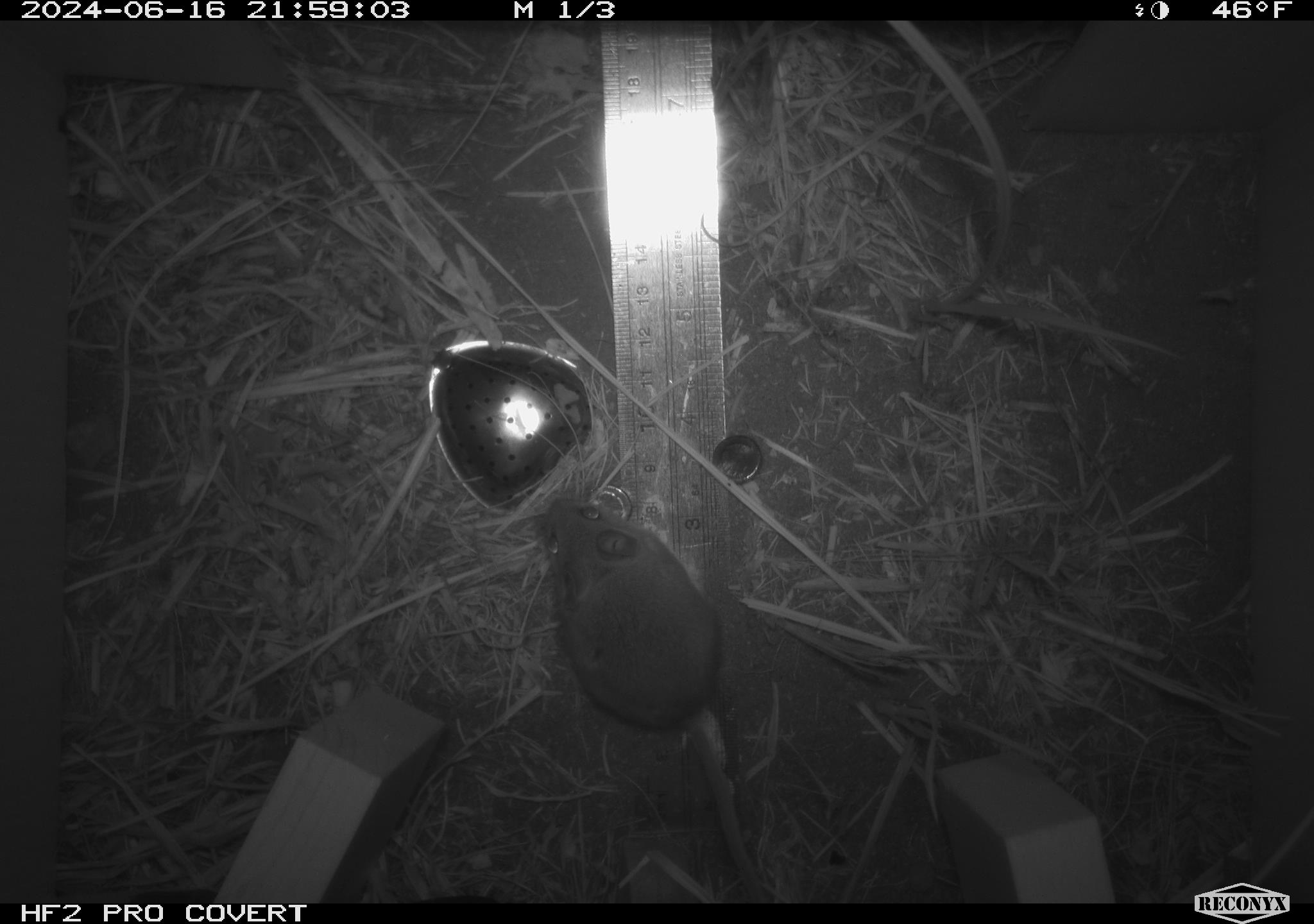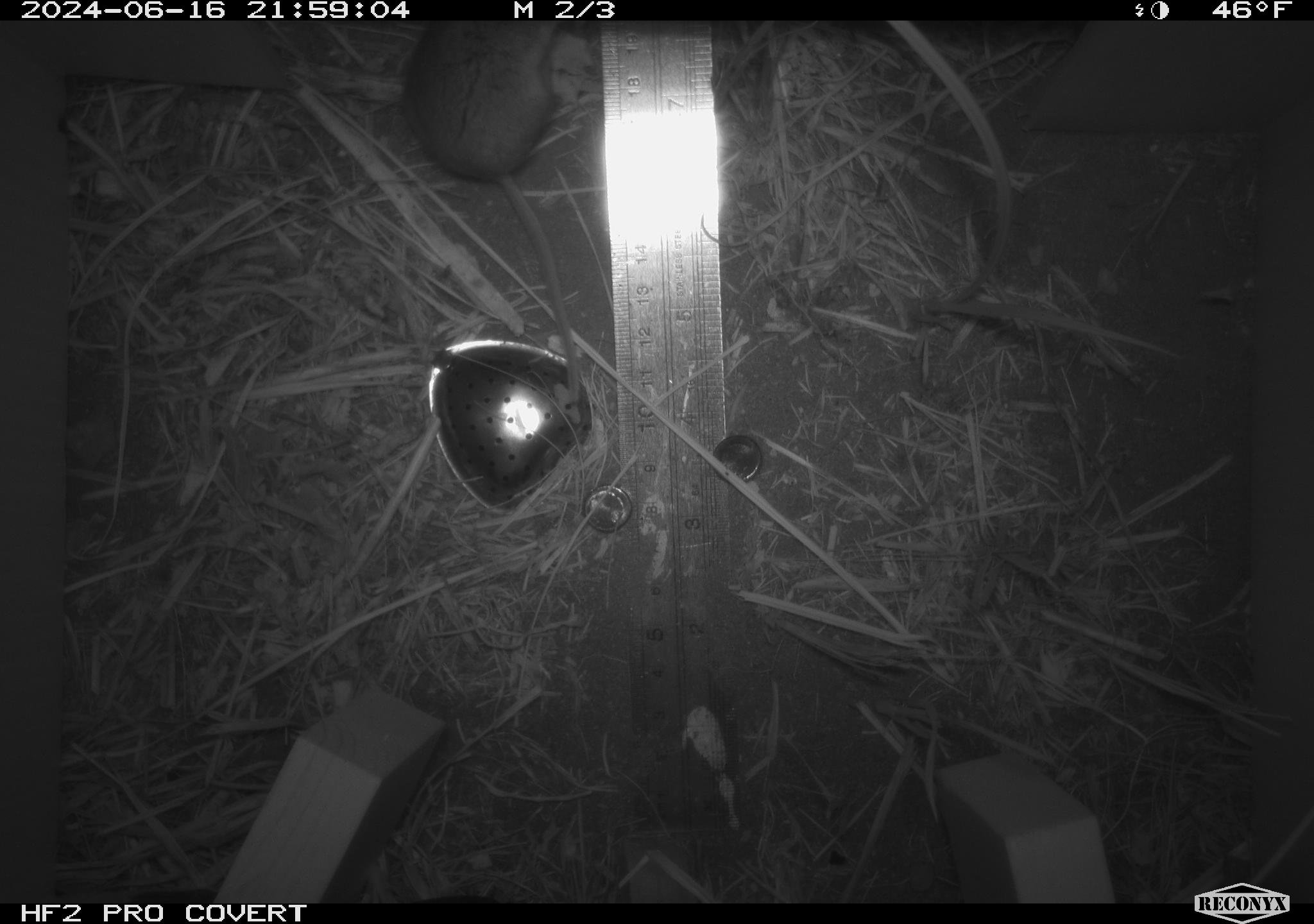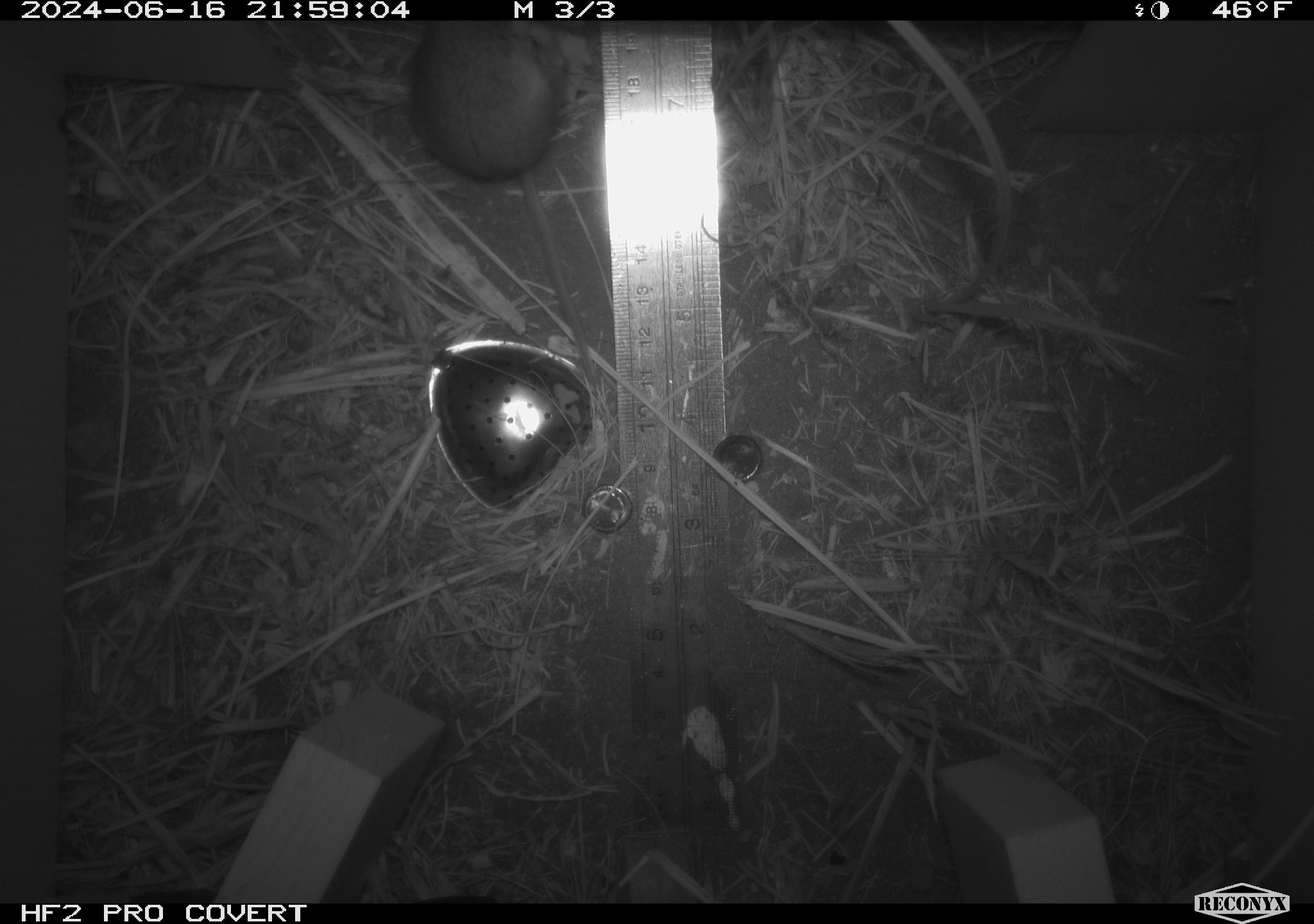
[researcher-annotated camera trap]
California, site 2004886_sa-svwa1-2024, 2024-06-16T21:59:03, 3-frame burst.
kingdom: Animalia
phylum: Chordata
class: Mammalia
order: Rodentia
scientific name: Rodentia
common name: mouse species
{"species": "mouse species (Rodentia)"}